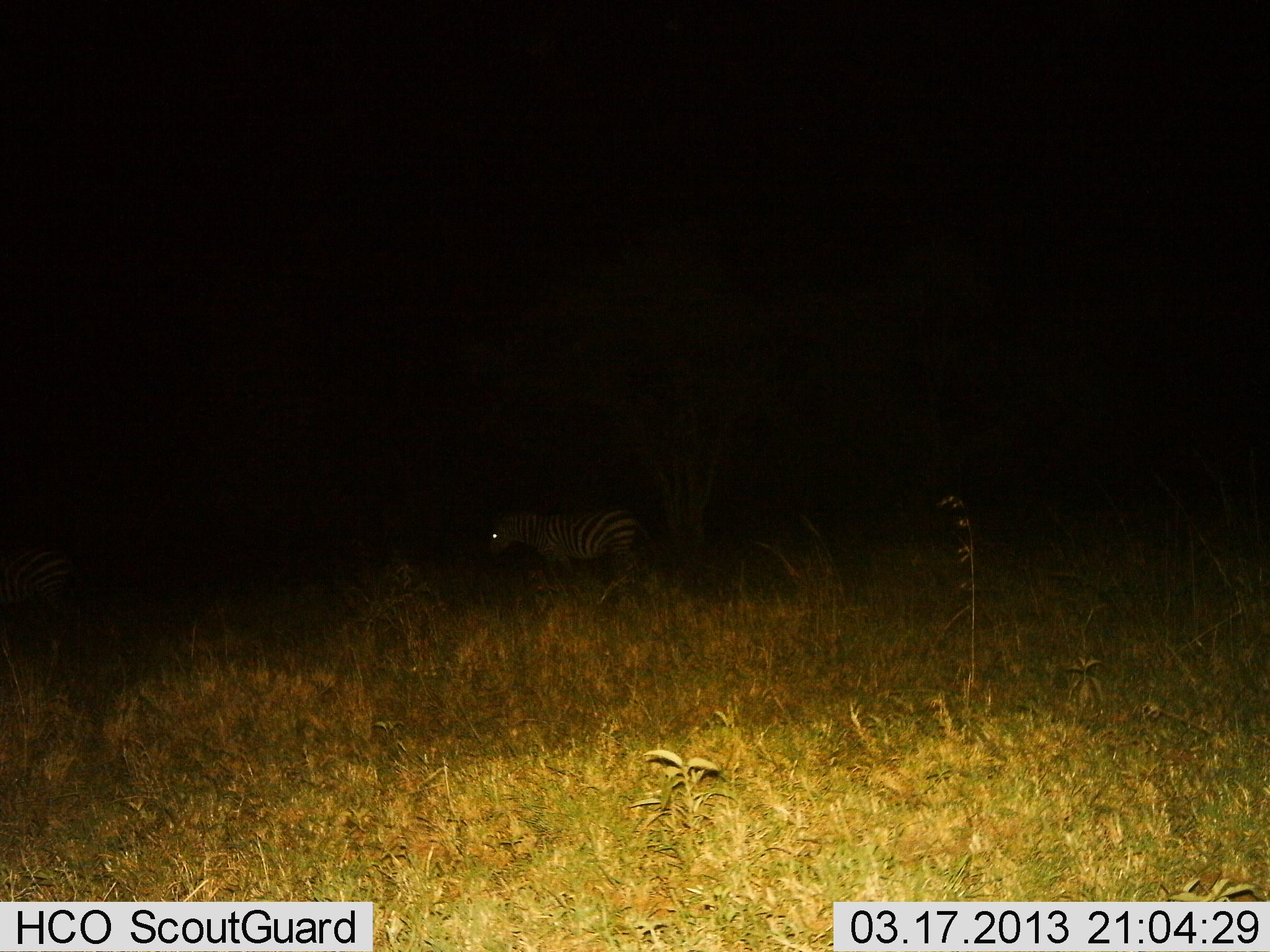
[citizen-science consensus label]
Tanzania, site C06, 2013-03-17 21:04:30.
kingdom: Animalia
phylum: Chordata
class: Mammalia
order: Perissodactyla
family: Equidae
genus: Equus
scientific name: Equus quagga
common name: plains zebra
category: zebra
Zebra (plains zebra) (Equus quagga), count 1. Behavior (volunteer vote fractions): standing 63%, resting 3%, moving 37%, interacting 0%. Young present (vote fraction): 0%. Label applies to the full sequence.